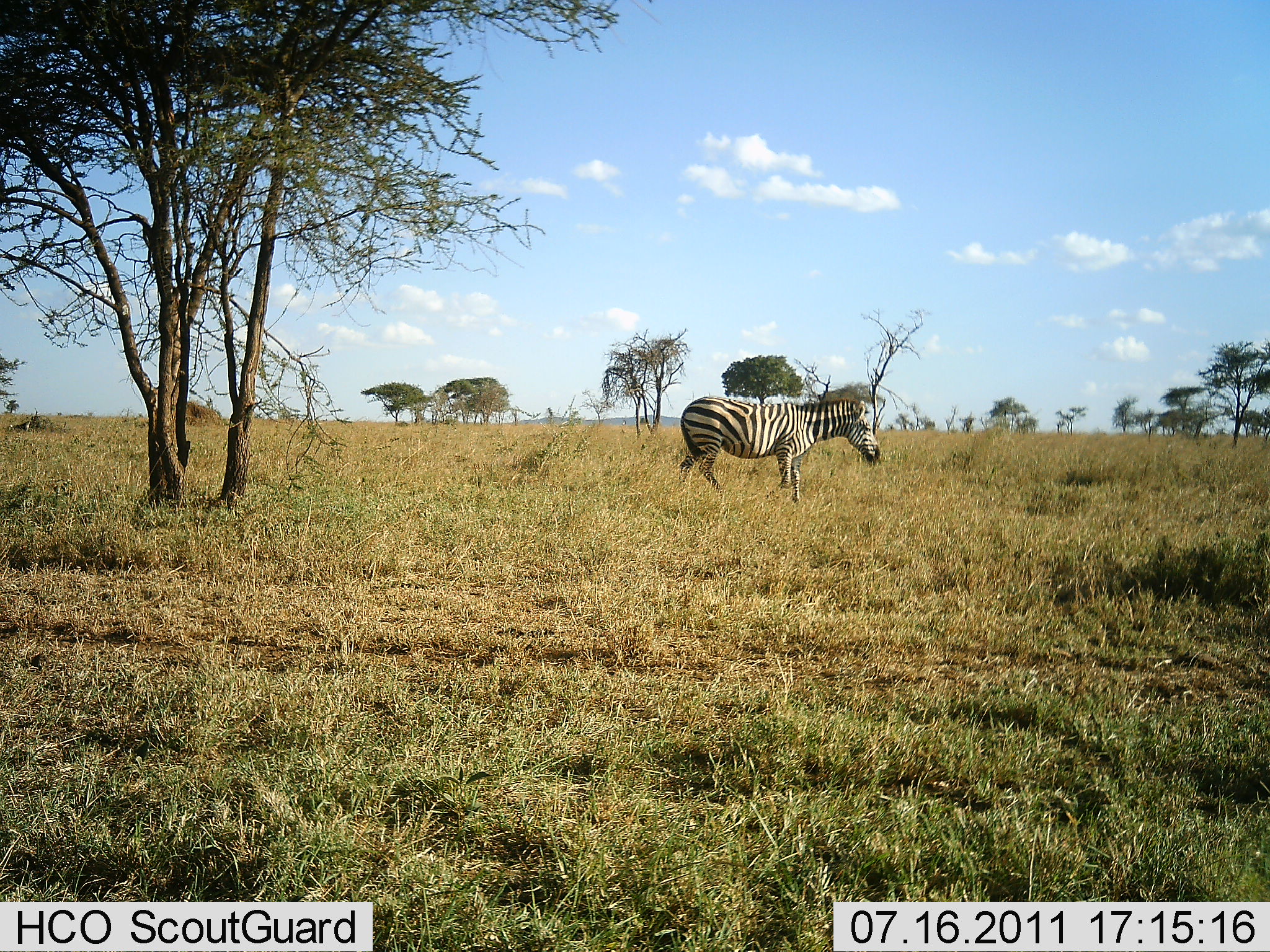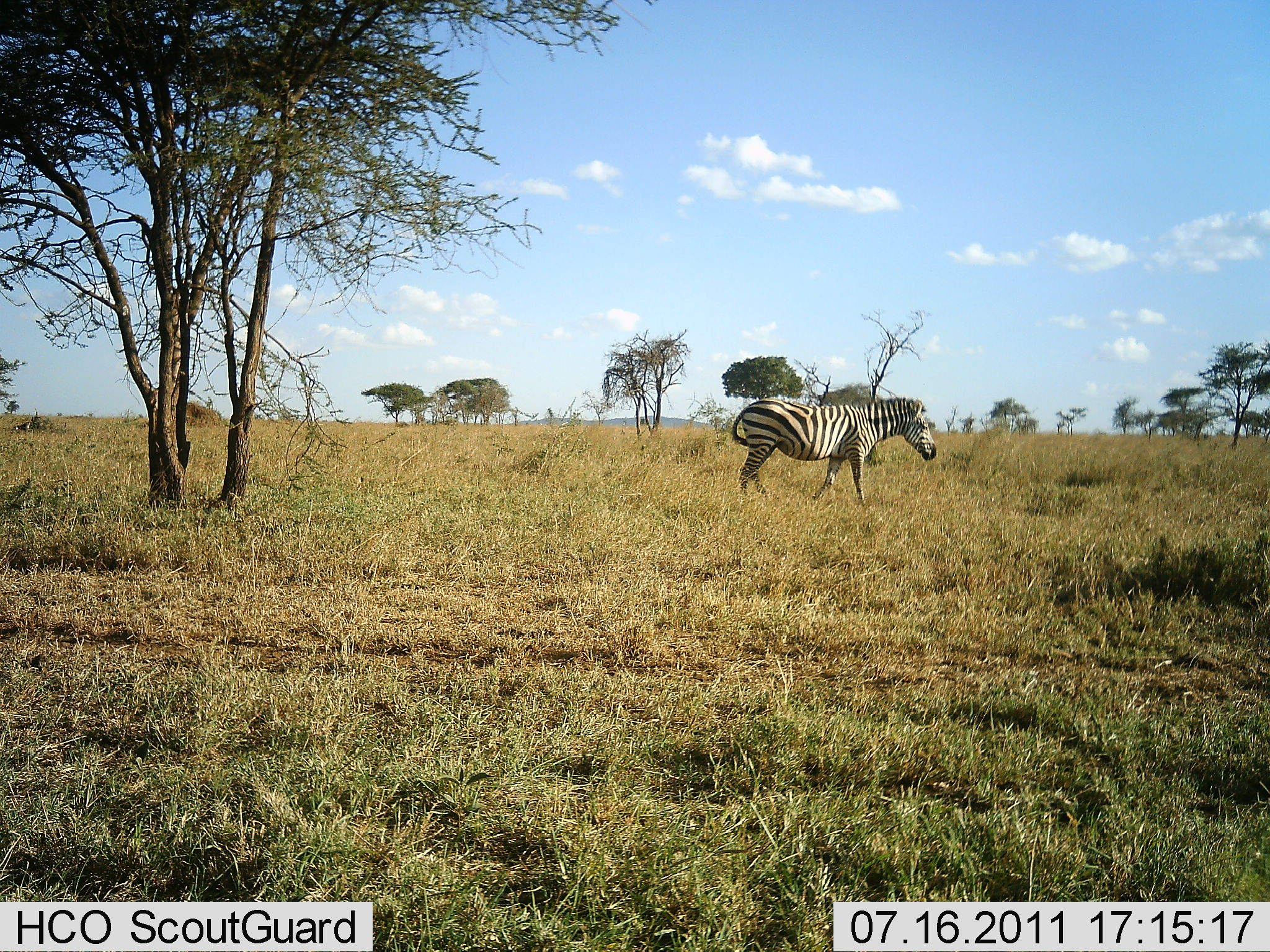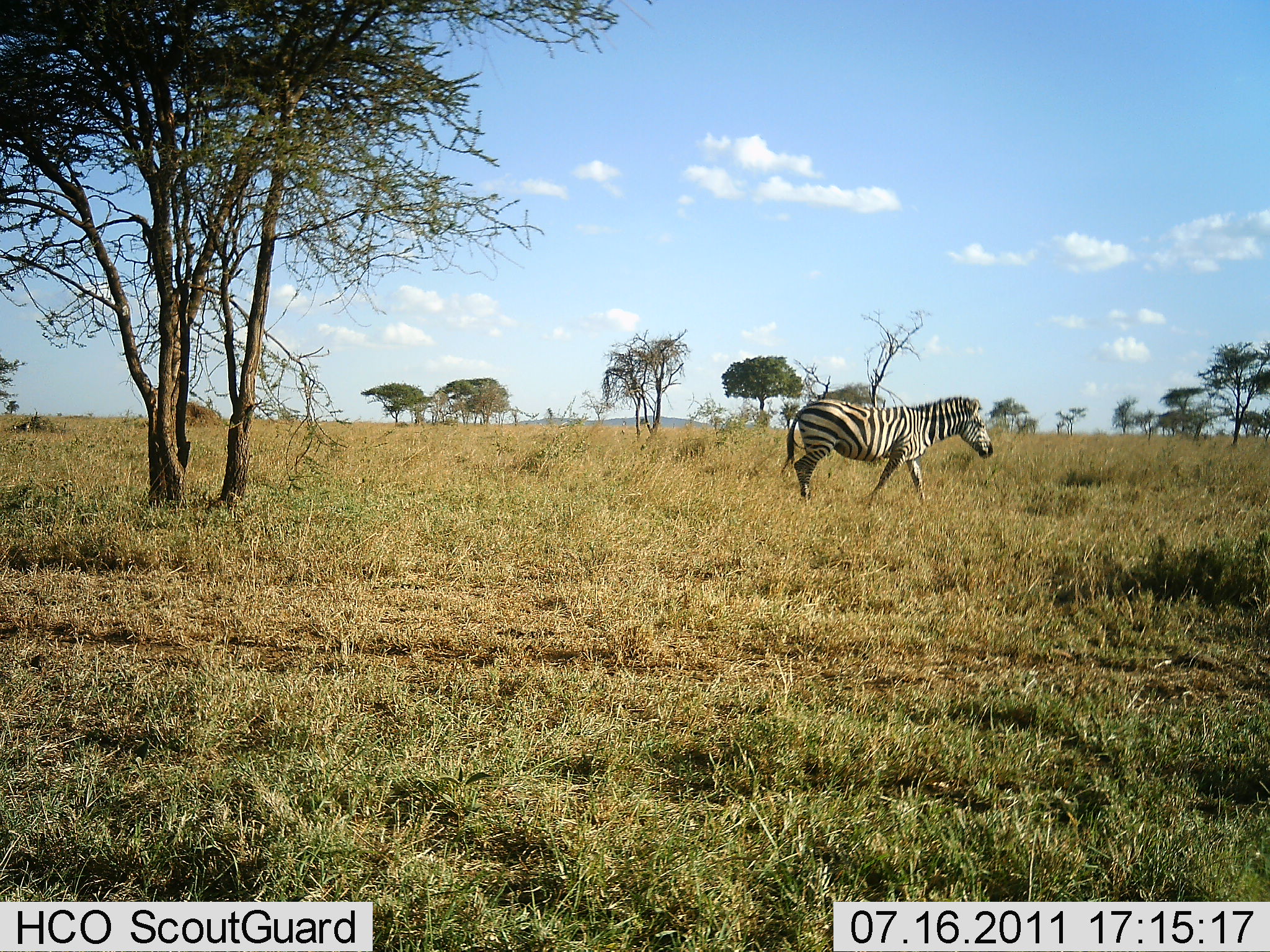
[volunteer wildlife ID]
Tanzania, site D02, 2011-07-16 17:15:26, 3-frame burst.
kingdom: Animalia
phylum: Chordata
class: Mammalia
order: Perissodactyla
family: Equidae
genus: Equus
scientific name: Equus quagga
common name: plains zebra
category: zebra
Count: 1.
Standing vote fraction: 18%.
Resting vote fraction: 0%.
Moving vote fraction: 82%.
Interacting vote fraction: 0%.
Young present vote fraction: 0%.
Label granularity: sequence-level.